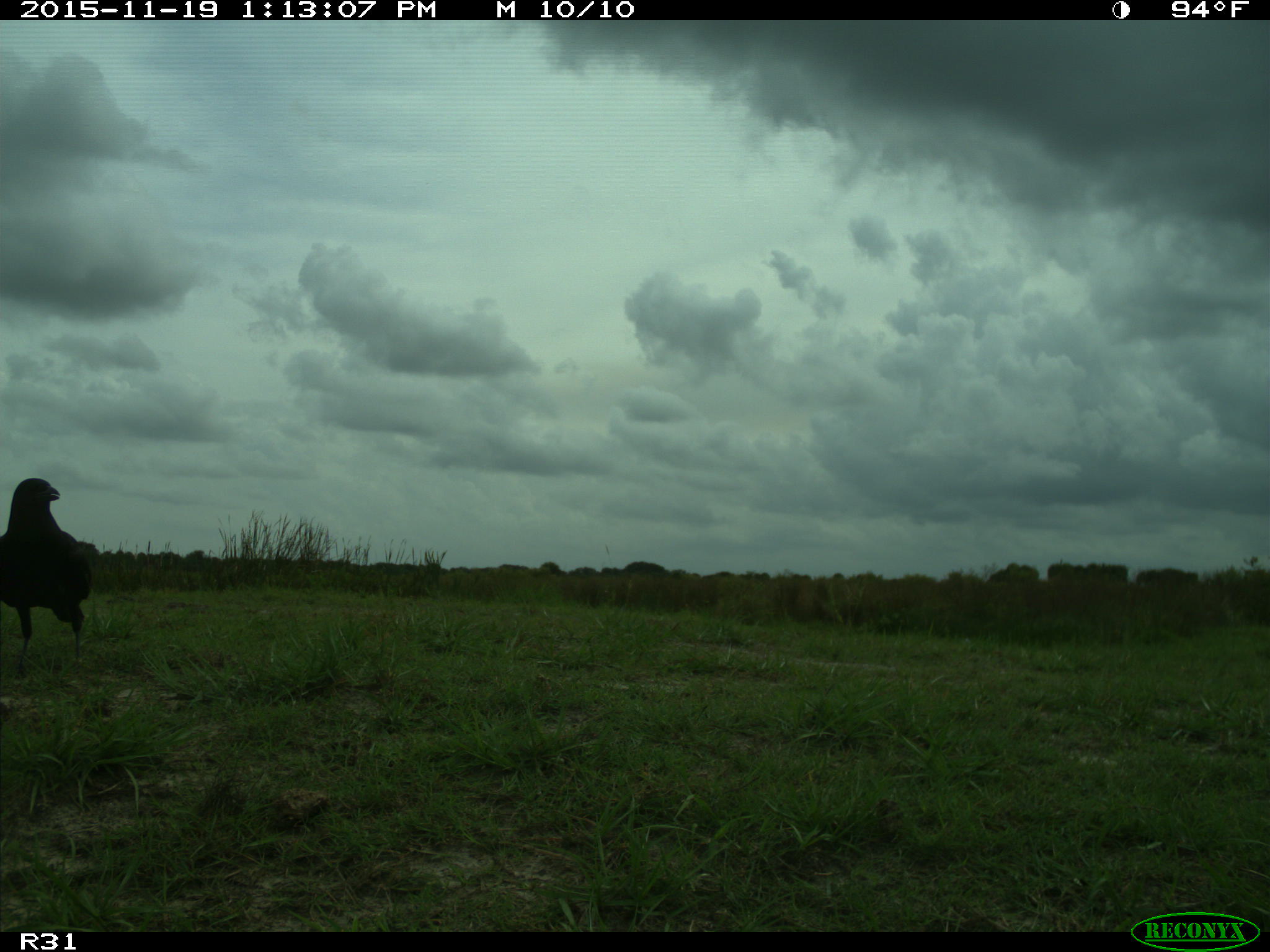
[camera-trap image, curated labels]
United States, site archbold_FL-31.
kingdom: Animalia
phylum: Chordata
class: Aves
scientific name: Aves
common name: birds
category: unidentified bird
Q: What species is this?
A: Unidentified bird (birds) (Aves).